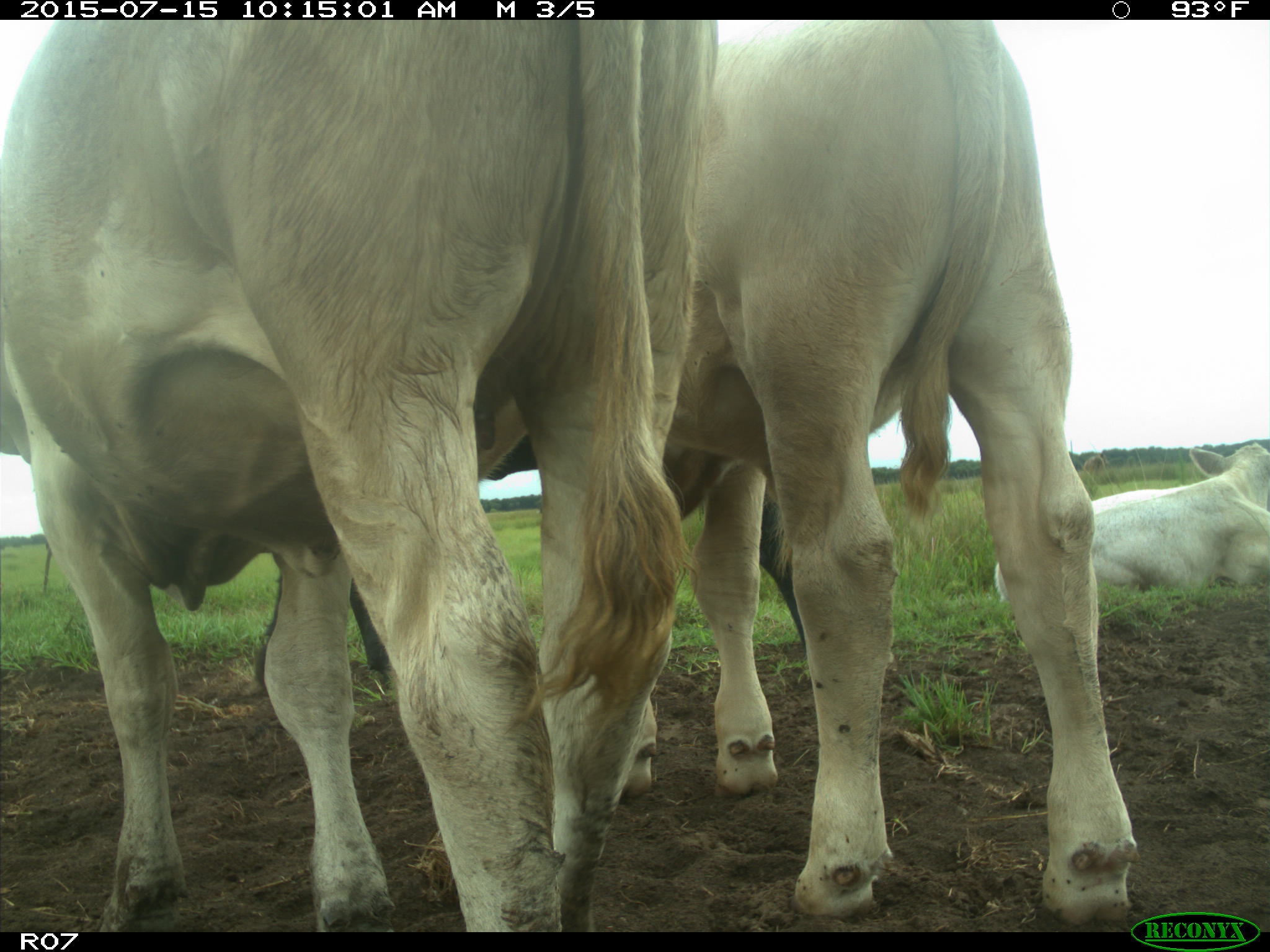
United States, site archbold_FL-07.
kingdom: Animalia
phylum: Chordata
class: Mammalia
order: Artiodactyla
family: Bovidae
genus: Bos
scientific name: Bos taurus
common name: domestic cow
Bos taurus (domestic cow).